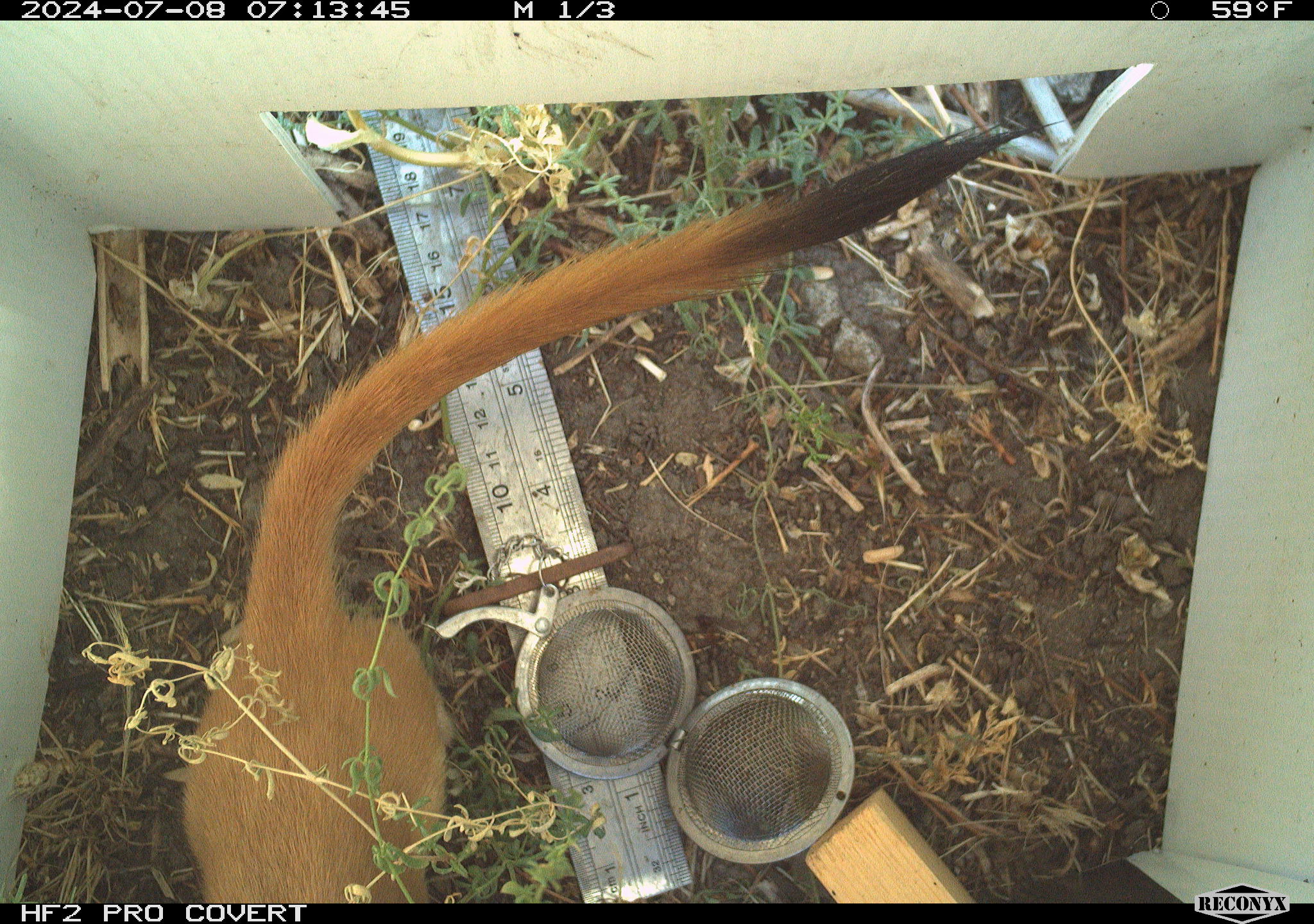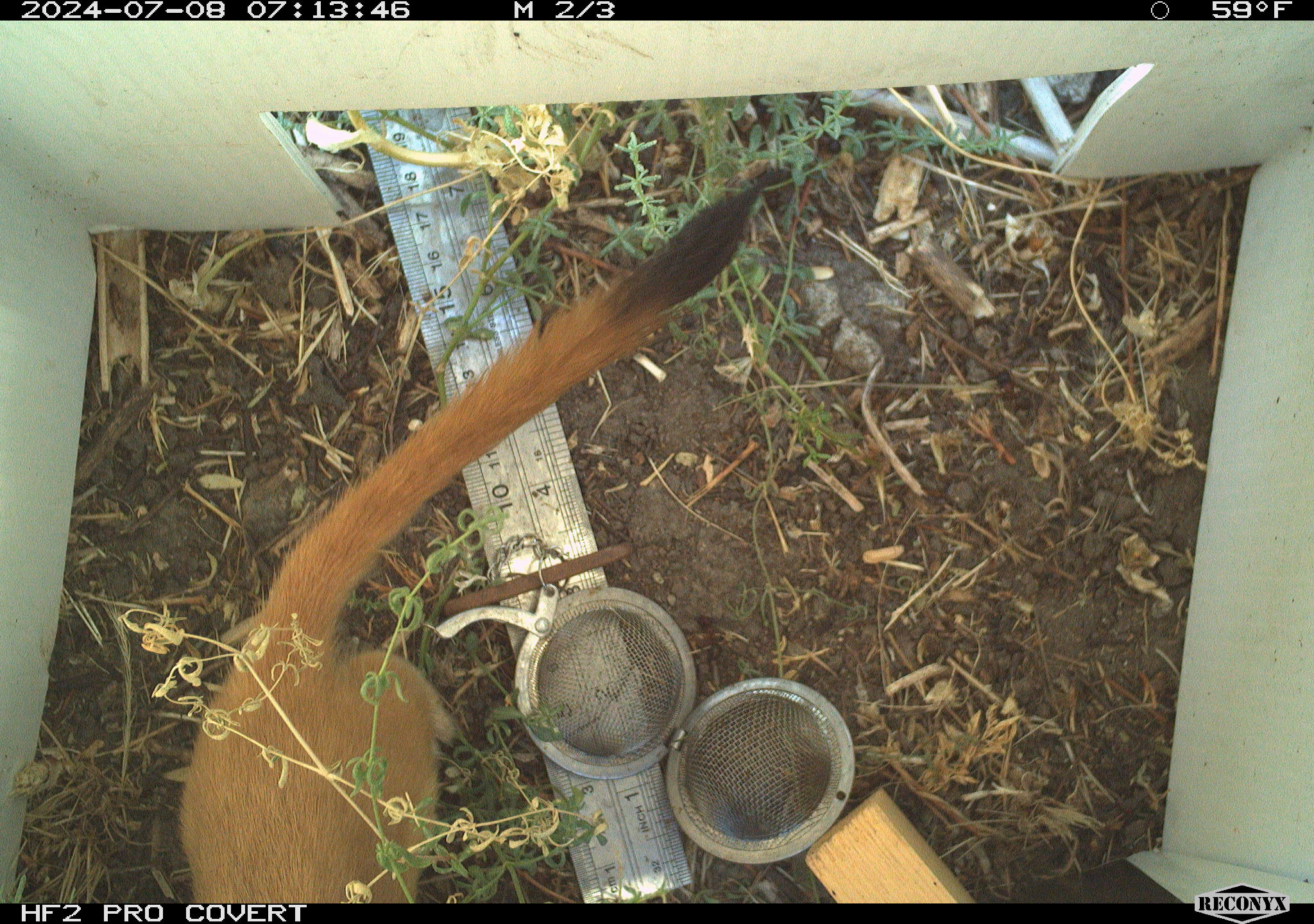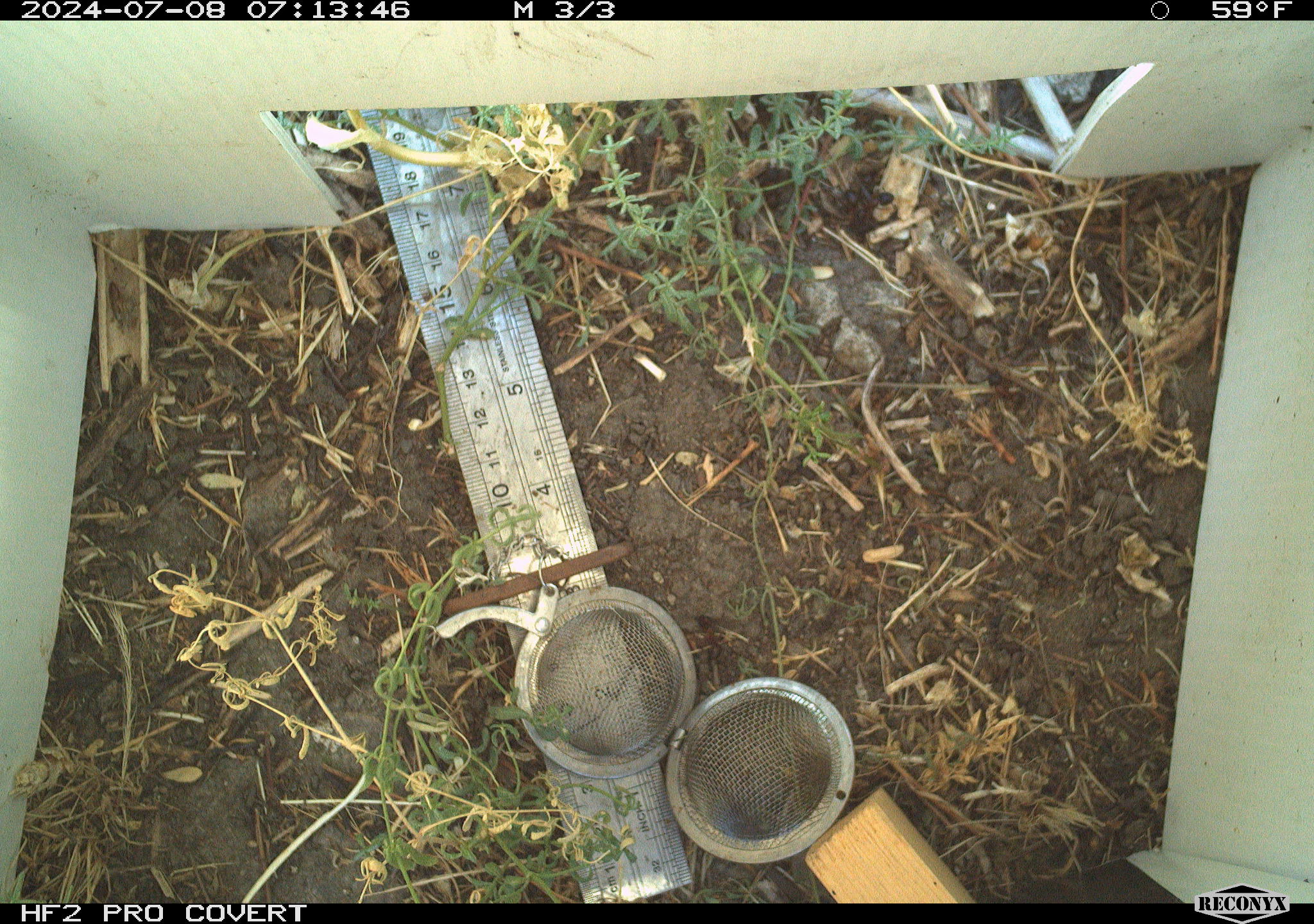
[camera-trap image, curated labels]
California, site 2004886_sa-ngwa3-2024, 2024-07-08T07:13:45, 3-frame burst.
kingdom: Animalia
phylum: Chordata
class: Mammalia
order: Carnivora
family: Mustelidae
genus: Neogale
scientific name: Neogale frenata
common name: long-tailed weasel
Long-tailed weasel (Neogale frenata).